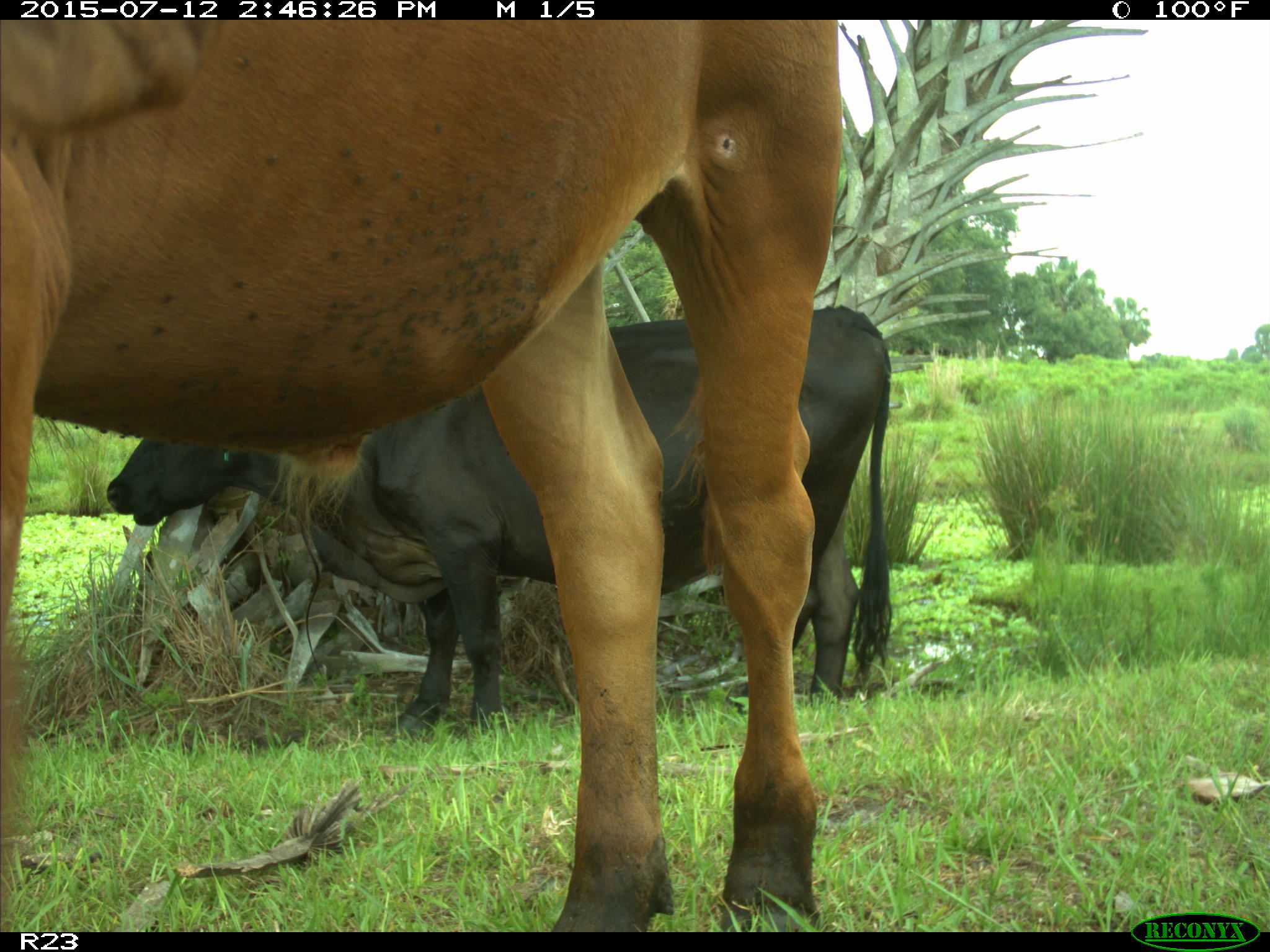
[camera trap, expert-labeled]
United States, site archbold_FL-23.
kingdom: Animalia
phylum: Chordata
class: Mammalia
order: Artiodactyla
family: Bovidae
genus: Bos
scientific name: Bos taurus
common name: domestic cow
Bos taurus (domestic cow).